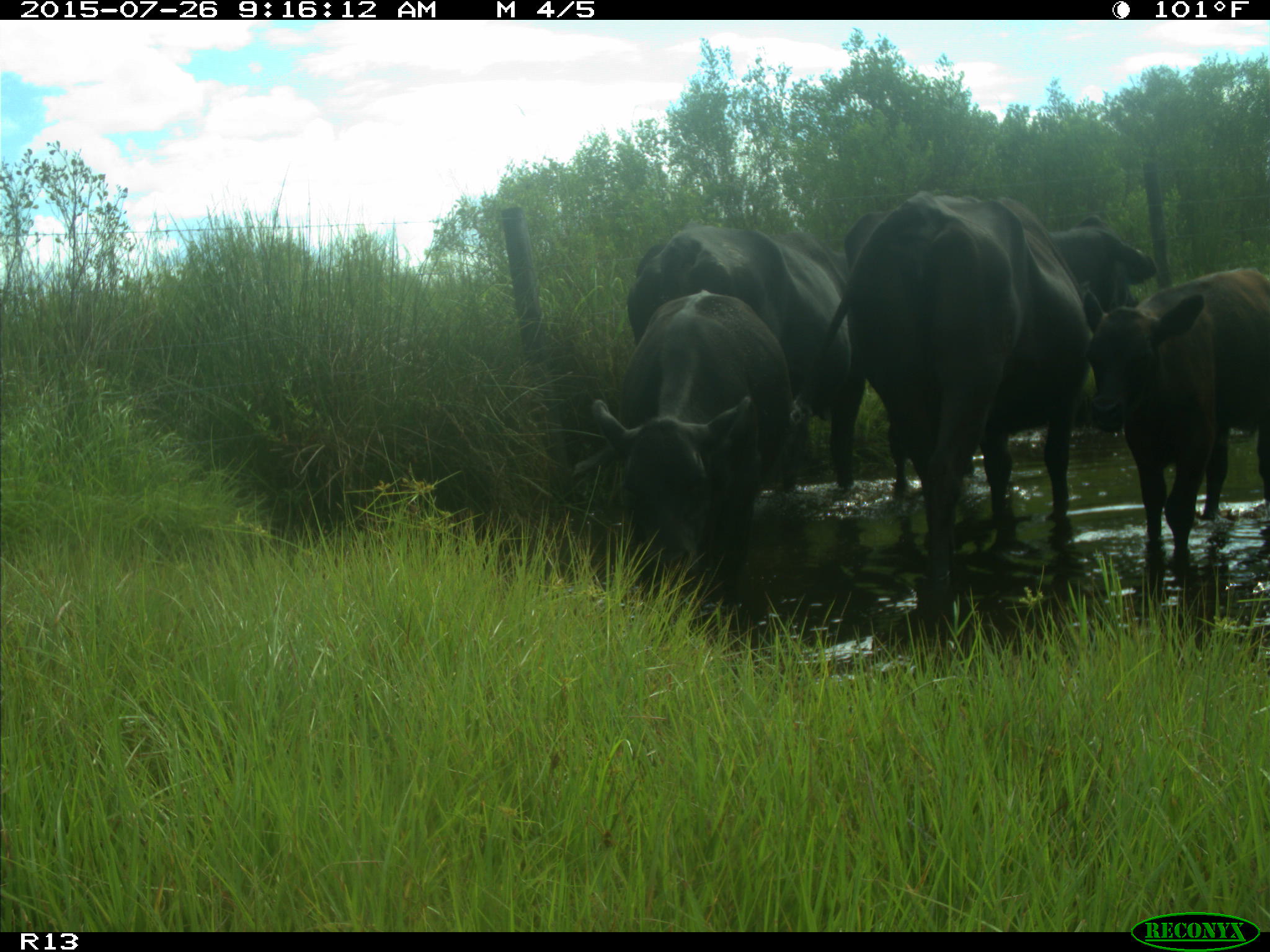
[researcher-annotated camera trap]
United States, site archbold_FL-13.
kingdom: Animalia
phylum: Chordata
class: Mammalia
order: Artiodactyla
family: Bovidae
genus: Bos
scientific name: Bos taurus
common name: domestic cow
Bos taurus (domestic cow).